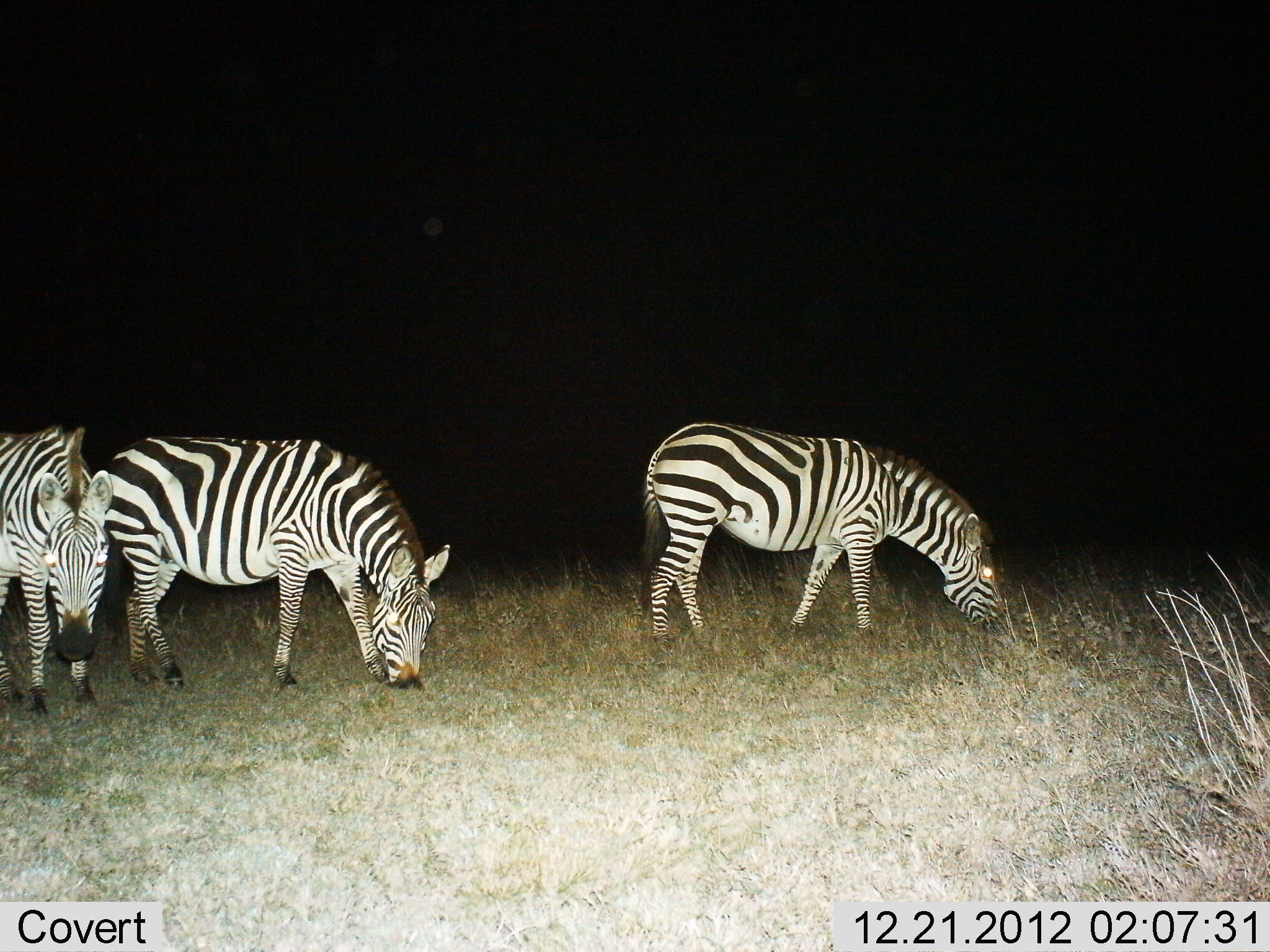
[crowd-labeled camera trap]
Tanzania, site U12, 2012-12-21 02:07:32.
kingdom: Animalia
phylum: Chordata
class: Mammalia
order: Perissodactyla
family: Equidae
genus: Equus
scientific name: Equus quagga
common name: plains zebra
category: zebra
Zebra (plains zebra) (Equus quagga), count 3. Behavior (volunteer vote fractions): standing 18%, resting 0%, moving 0%, interacting 0%. Young present (vote fraction): 0%. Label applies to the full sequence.